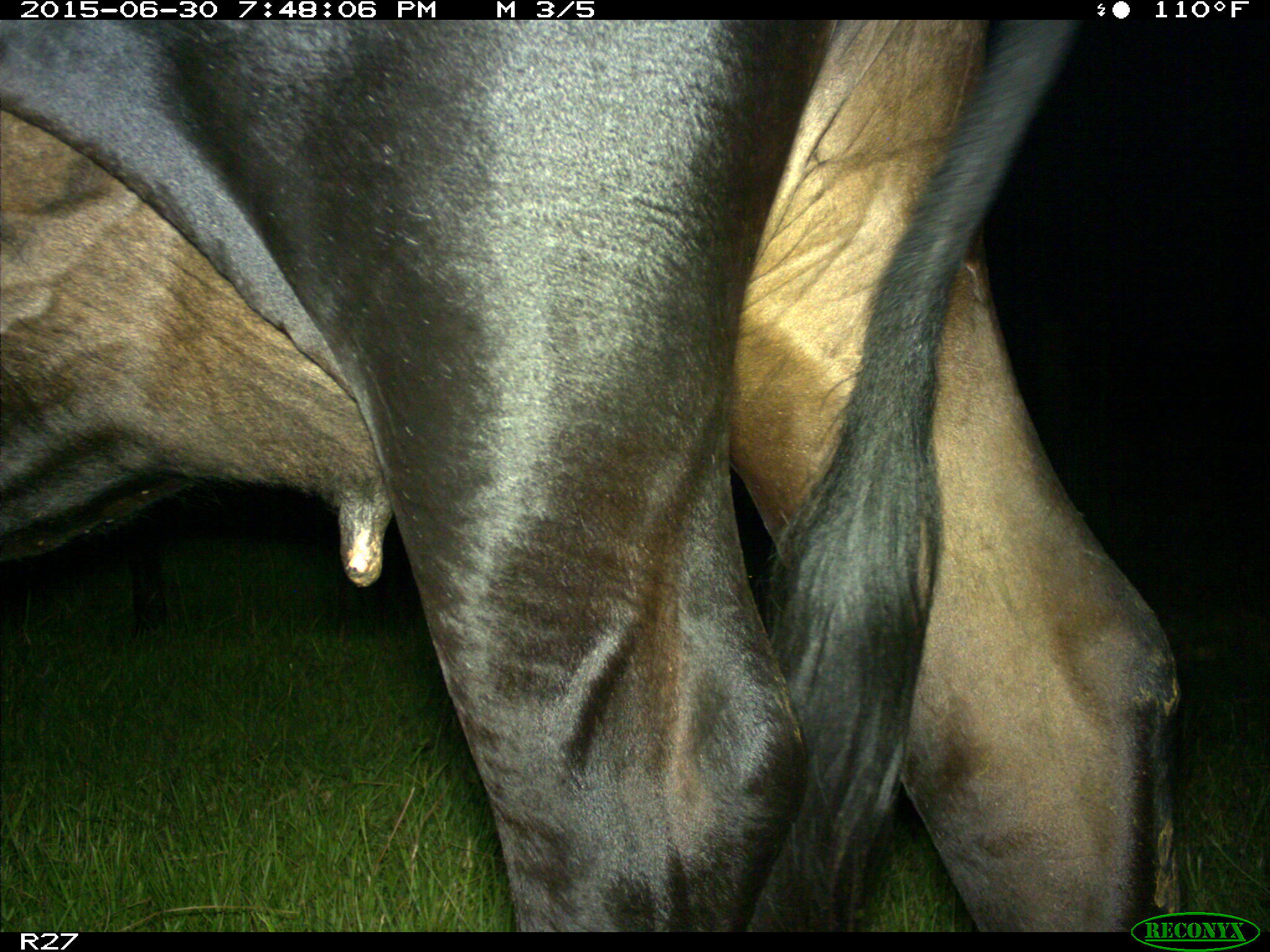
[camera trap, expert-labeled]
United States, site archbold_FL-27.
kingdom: Animalia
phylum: Chordata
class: Mammalia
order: Artiodactyla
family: Bovidae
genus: Bos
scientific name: Bos taurus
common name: domestic cow